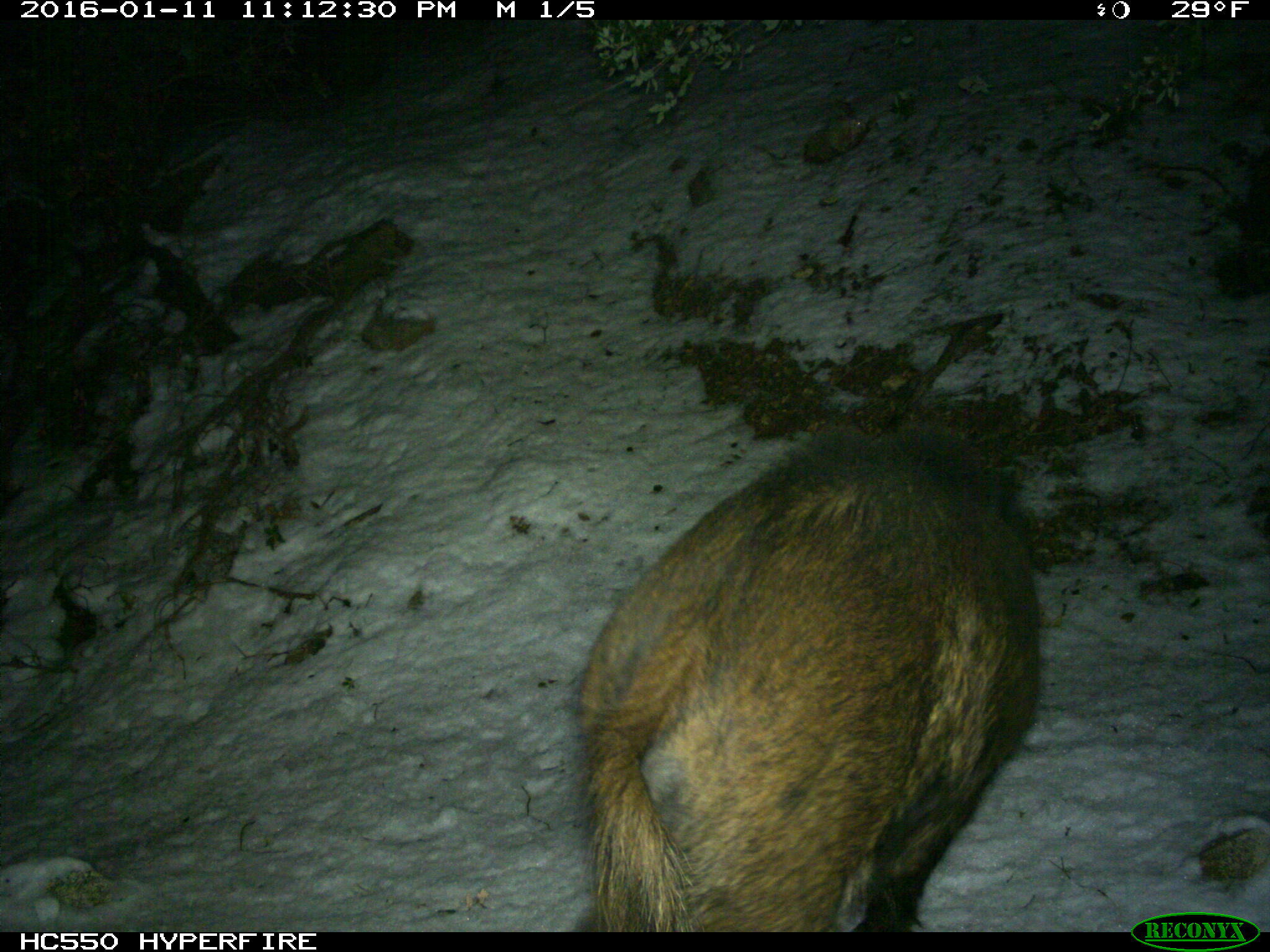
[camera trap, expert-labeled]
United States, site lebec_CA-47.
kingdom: Animalia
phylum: Chordata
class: Mammalia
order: Artiodactyla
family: Suidae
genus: Sus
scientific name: Sus scrofa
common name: wild boar